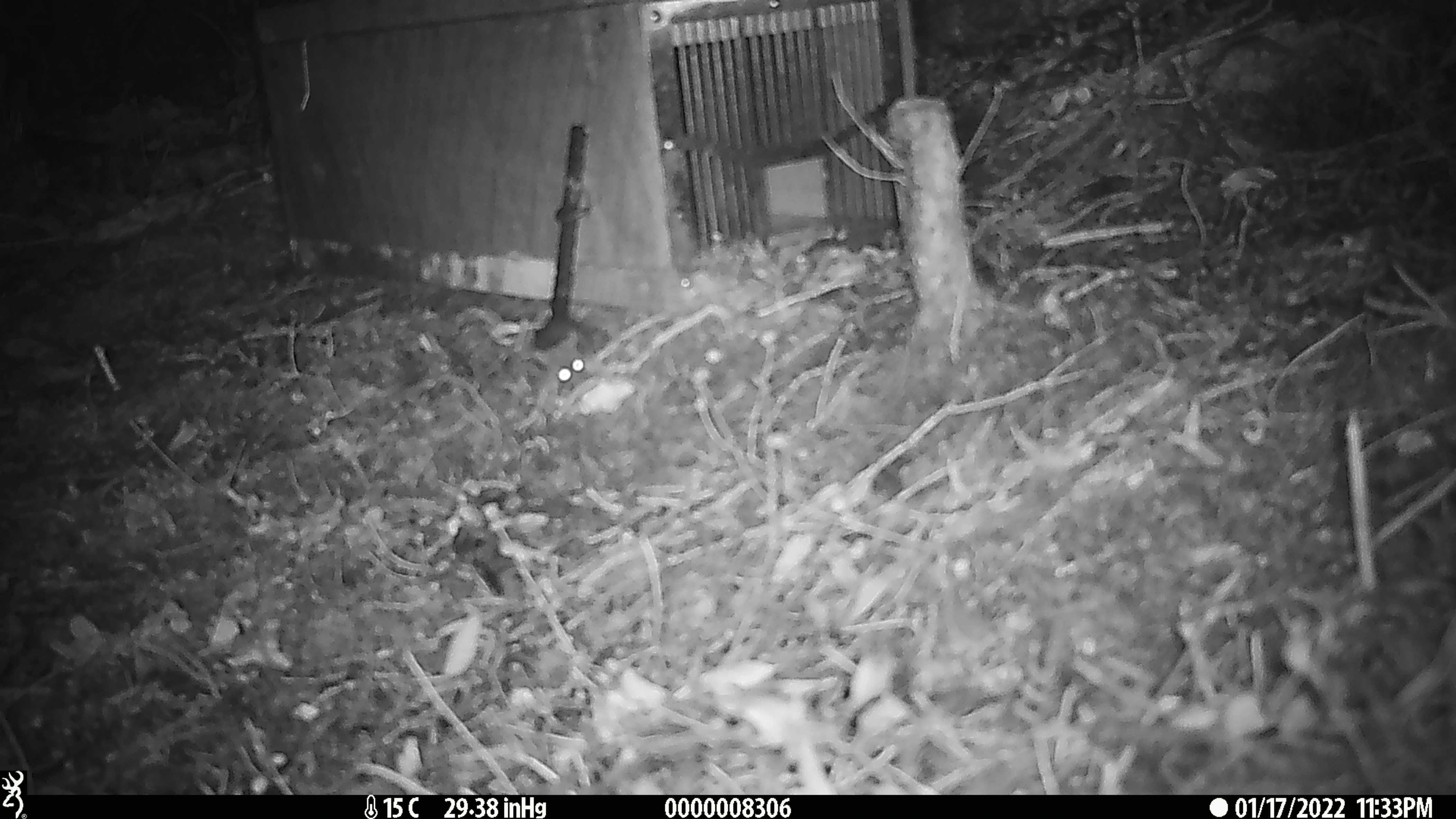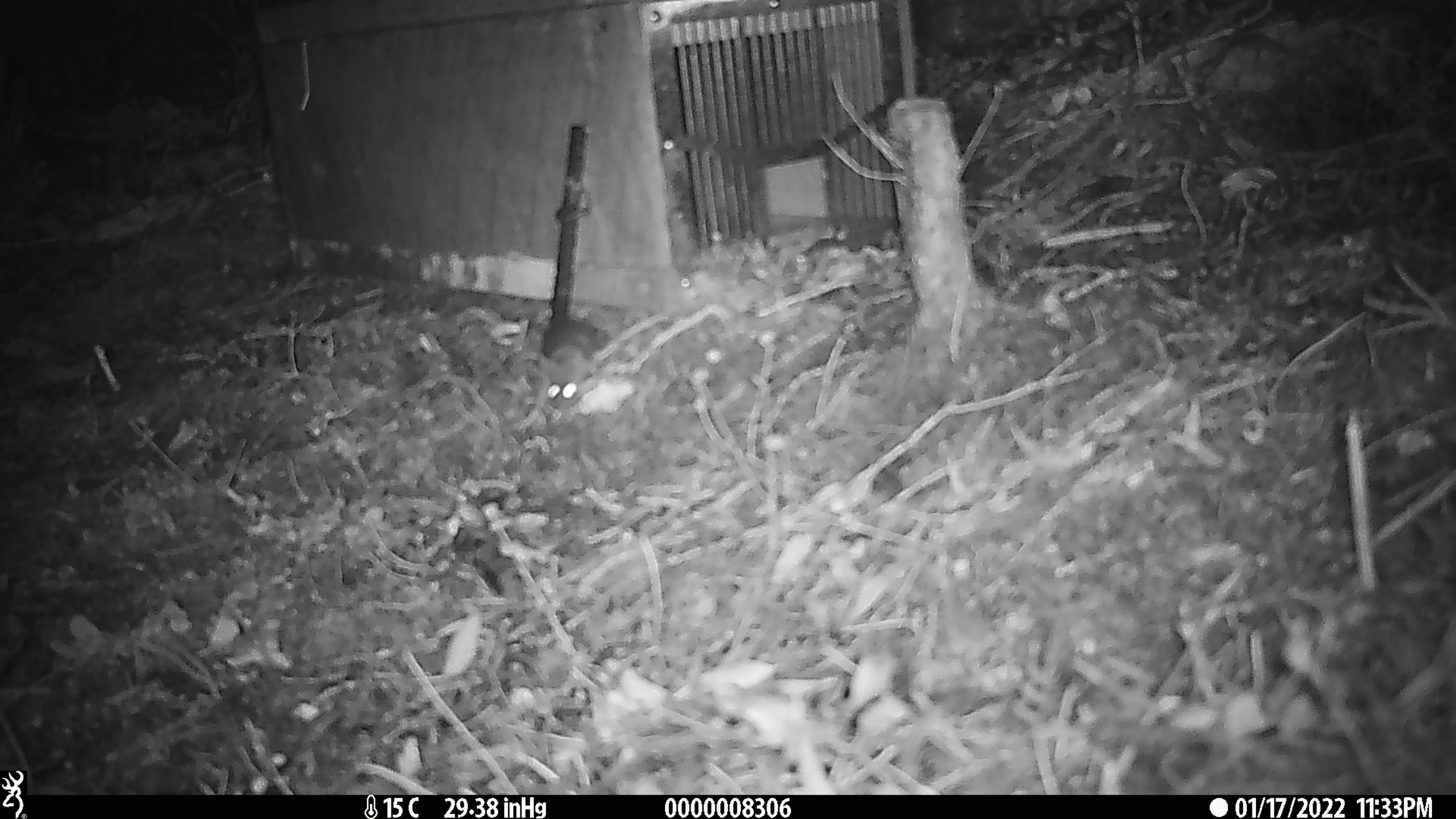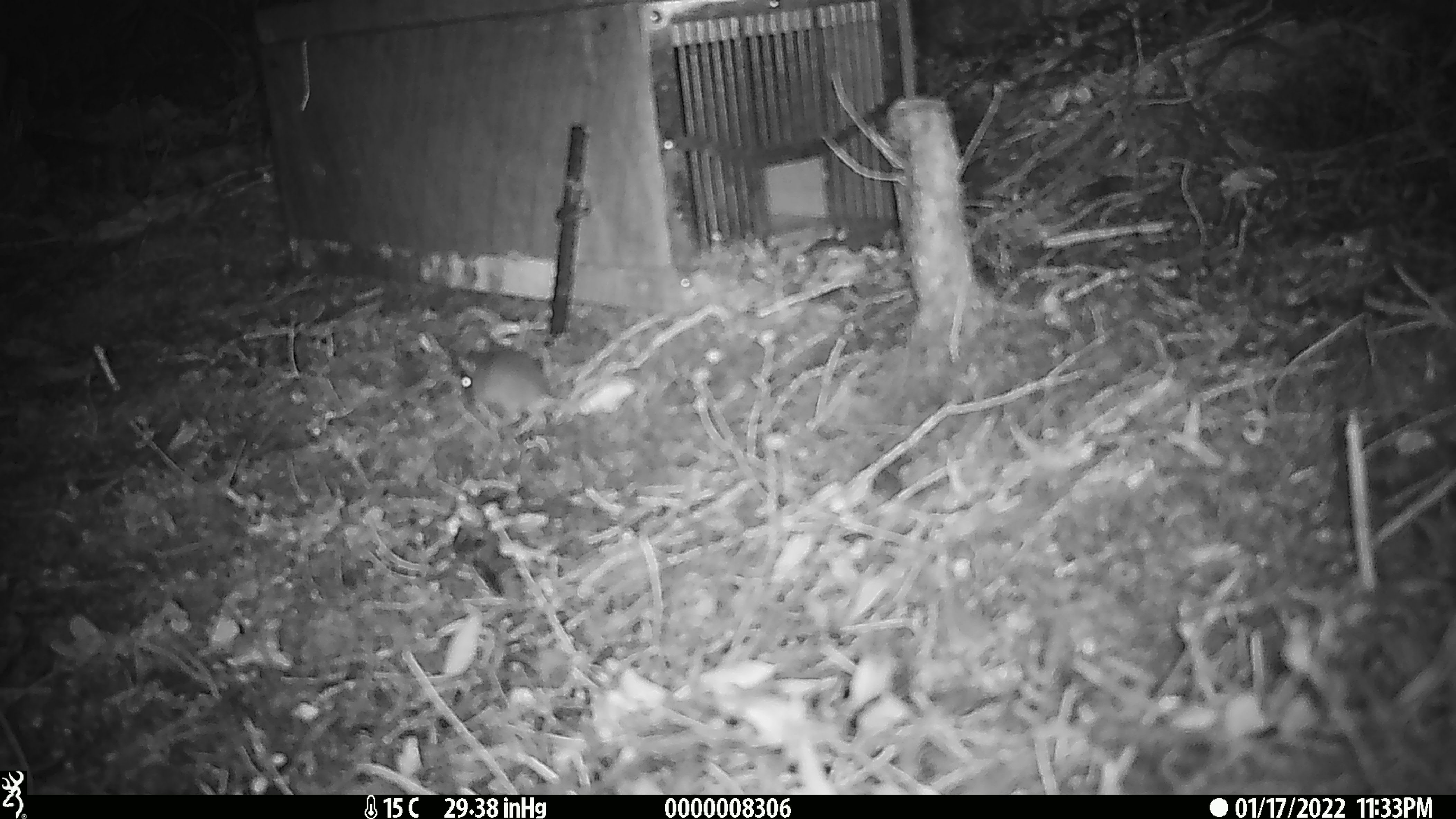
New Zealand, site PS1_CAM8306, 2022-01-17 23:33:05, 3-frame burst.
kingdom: Animalia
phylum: Chordata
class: Mammalia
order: Rodentia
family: Muridae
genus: Mus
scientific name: Mus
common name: mouse